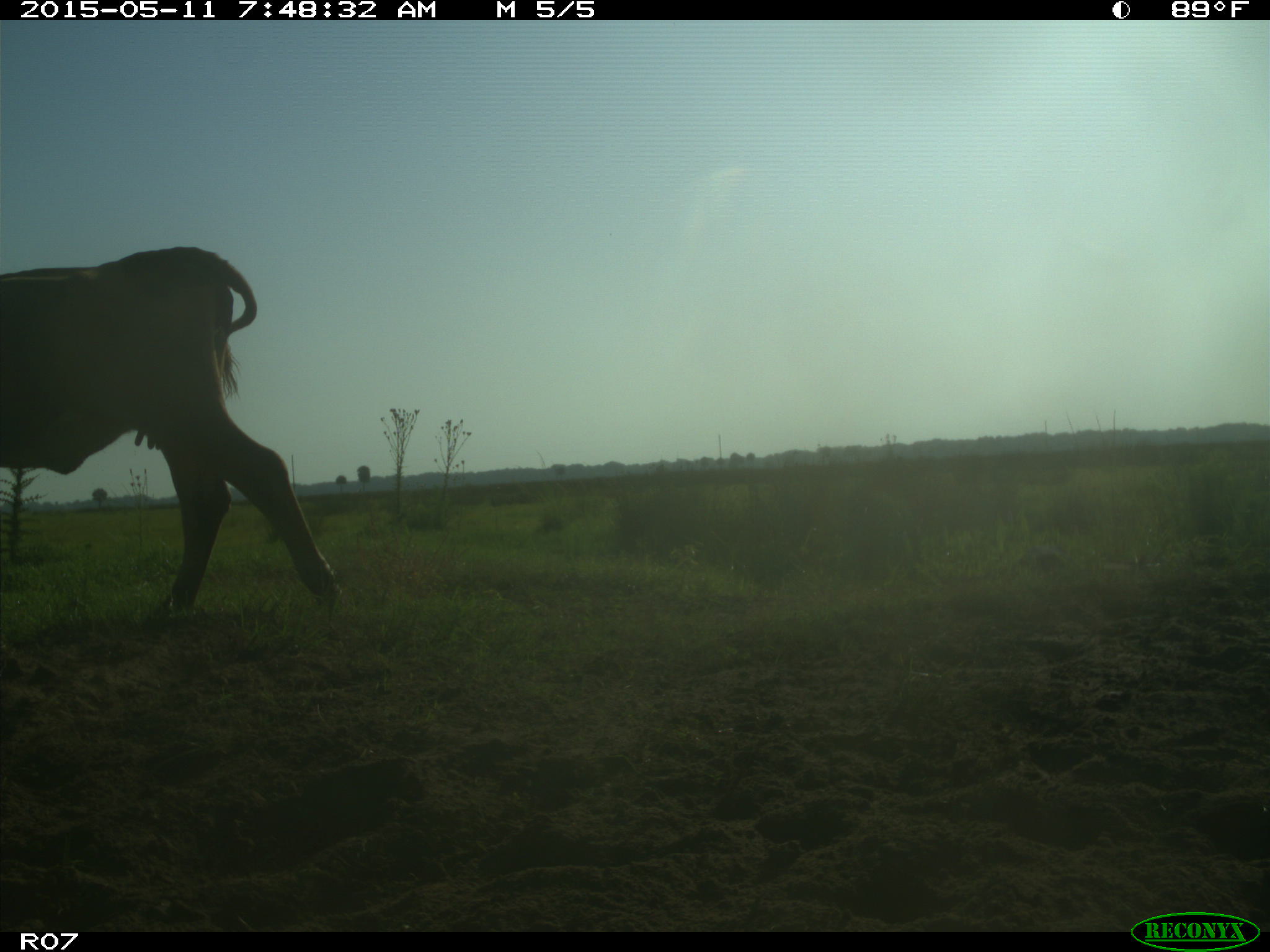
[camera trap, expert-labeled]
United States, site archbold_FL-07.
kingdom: Animalia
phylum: Chordata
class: Mammalia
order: Artiodactyla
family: Bovidae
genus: Bos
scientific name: Bos taurus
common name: domestic cow